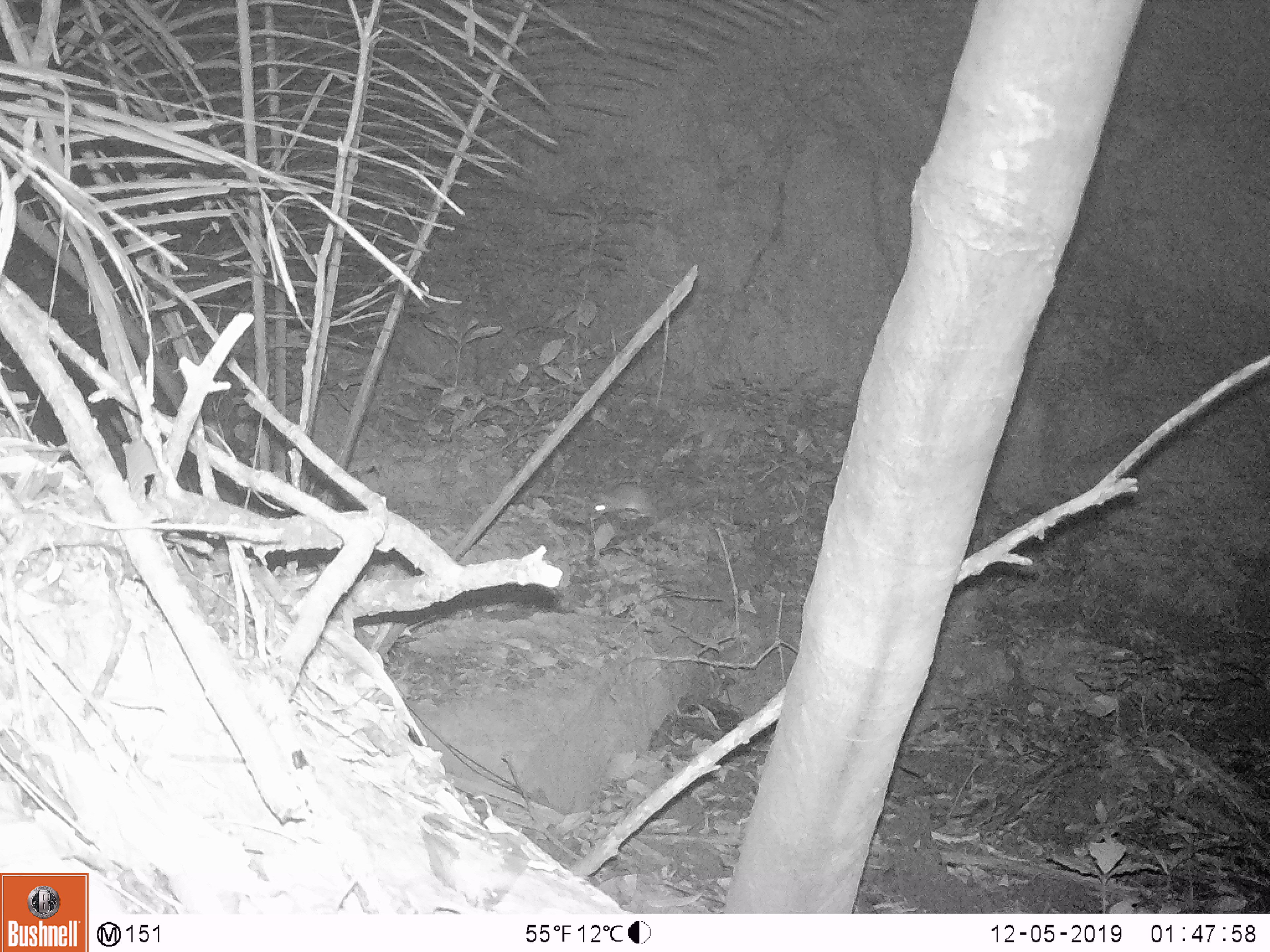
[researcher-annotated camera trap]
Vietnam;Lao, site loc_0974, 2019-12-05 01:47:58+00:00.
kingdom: Animalia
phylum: Chordata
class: Mammalia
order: Rodentia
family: Muridae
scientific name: Muridae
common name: old-world mice and rats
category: unidentified murid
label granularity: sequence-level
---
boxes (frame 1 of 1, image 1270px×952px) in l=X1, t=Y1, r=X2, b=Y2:
unidentified murid: l=591, t=480, r=659, b=517